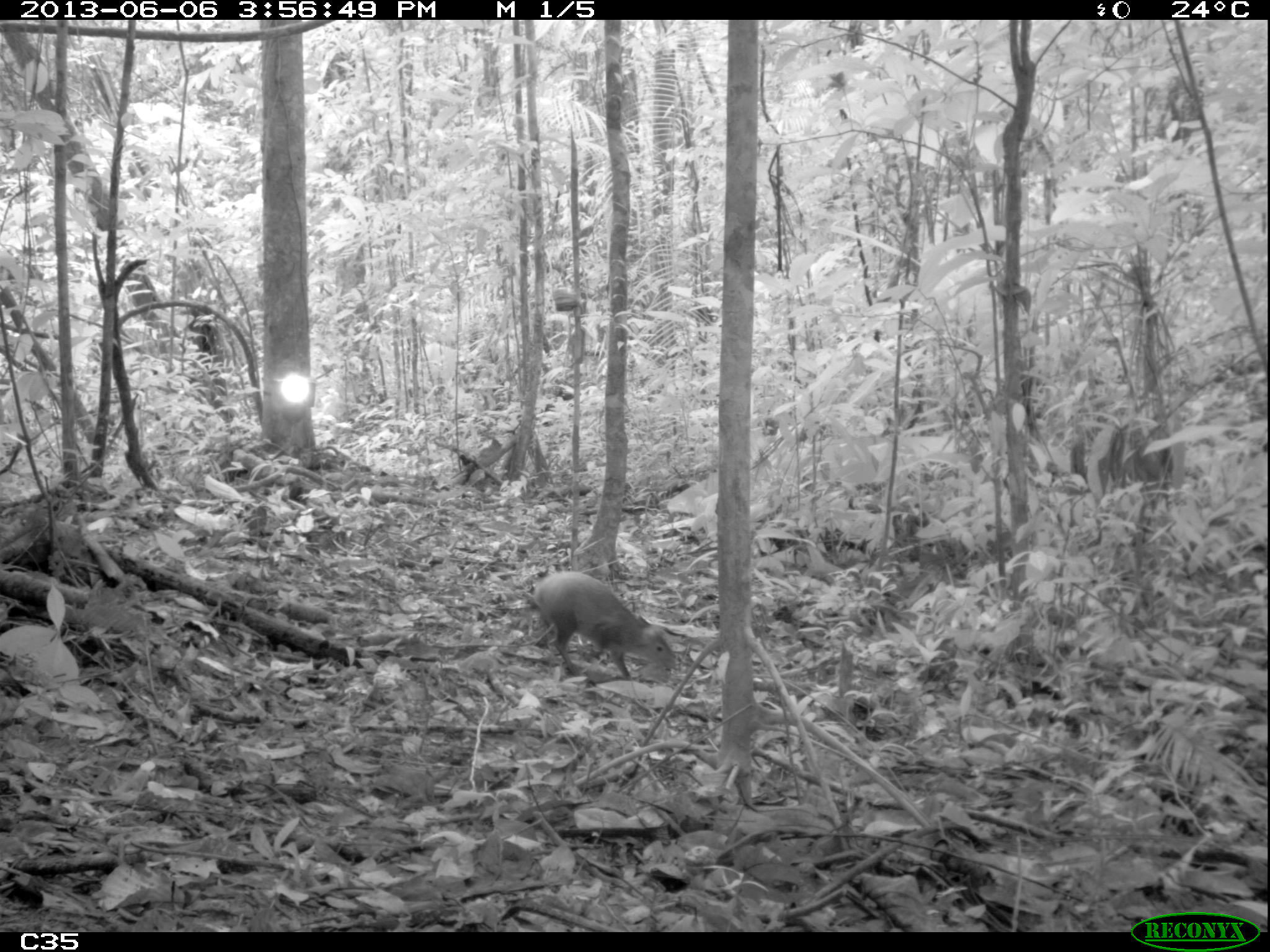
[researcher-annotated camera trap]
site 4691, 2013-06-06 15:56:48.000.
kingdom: Animalia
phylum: Chordata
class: Mammalia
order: Rodentia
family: Dasyproctidae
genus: Dasyprocta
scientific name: Dasyprocta leporina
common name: red-rumped agouti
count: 1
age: adult